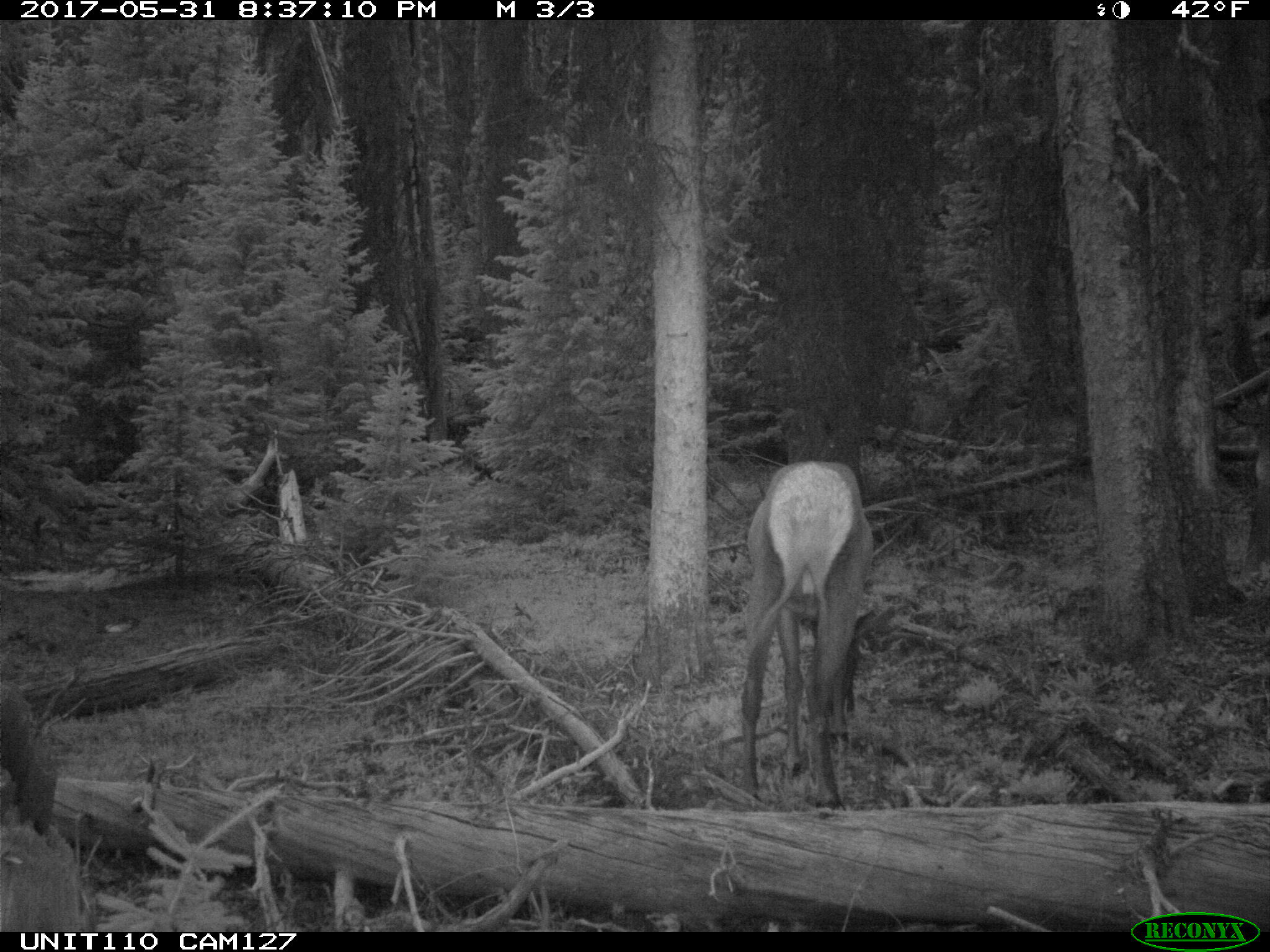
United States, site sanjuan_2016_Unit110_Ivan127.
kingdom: Animalia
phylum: Chordata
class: Mammalia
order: Artiodactyla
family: Cervidae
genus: Cervus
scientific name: Cervus elaphus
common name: red deer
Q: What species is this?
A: Cervus elaphus (red deer).